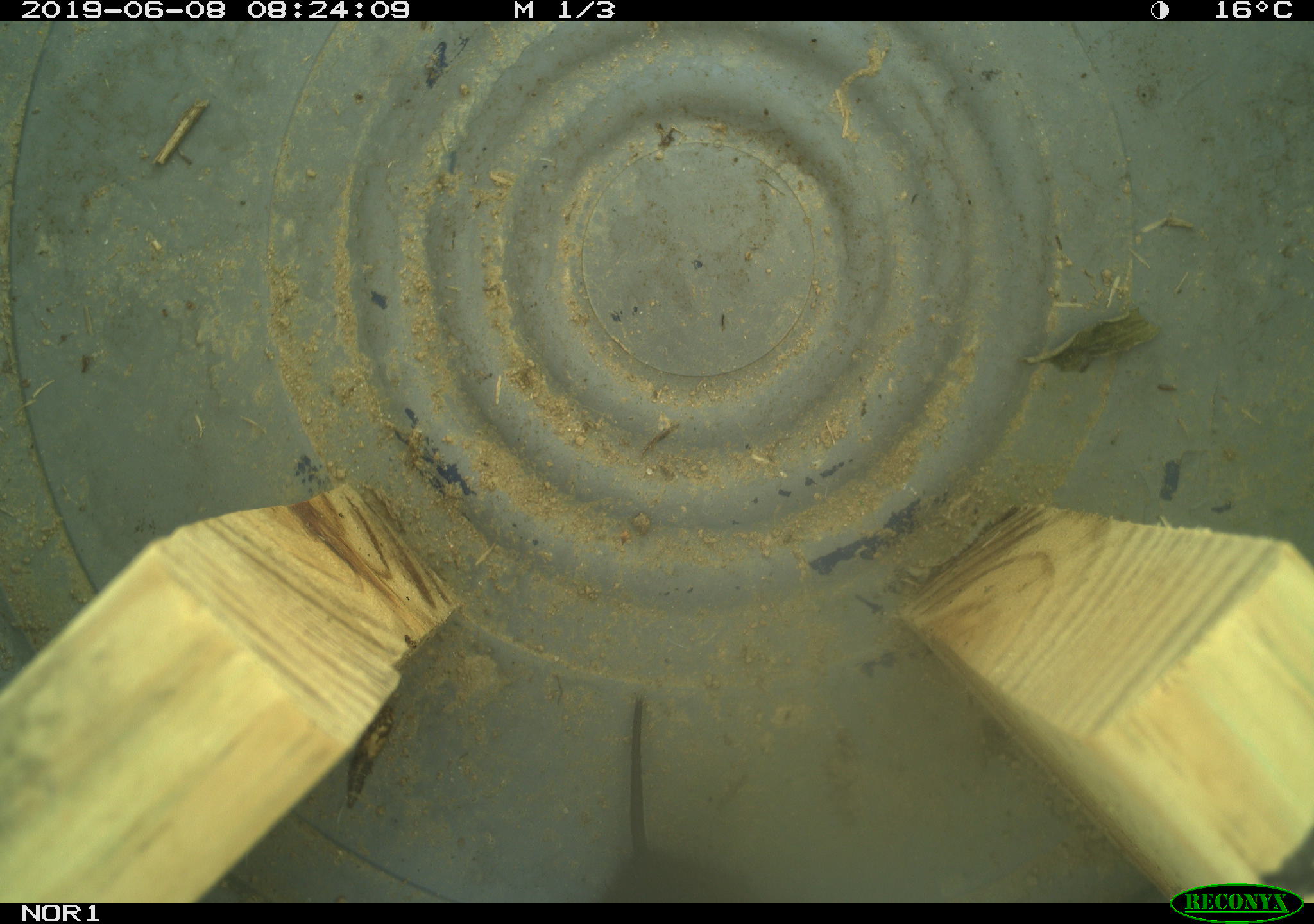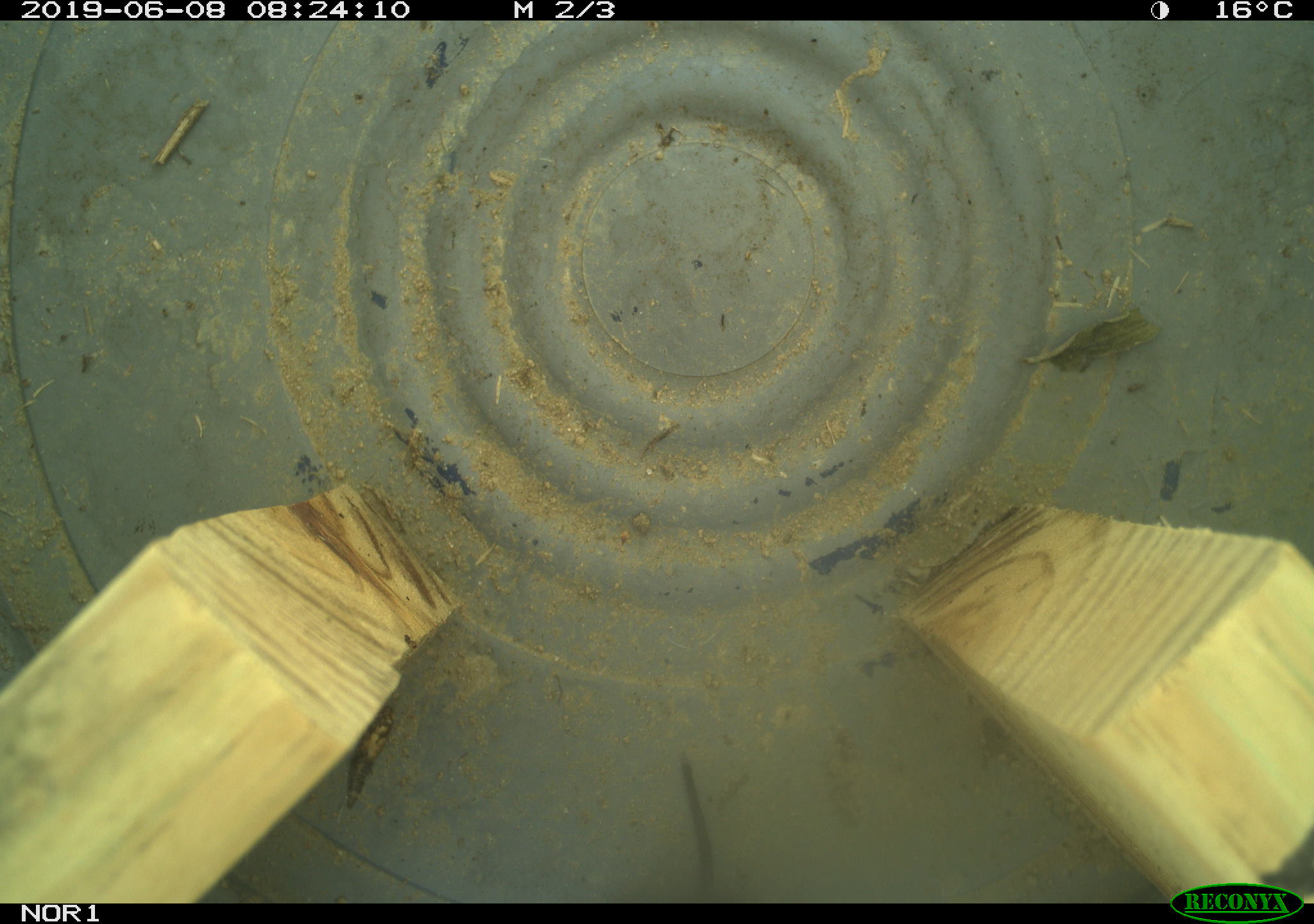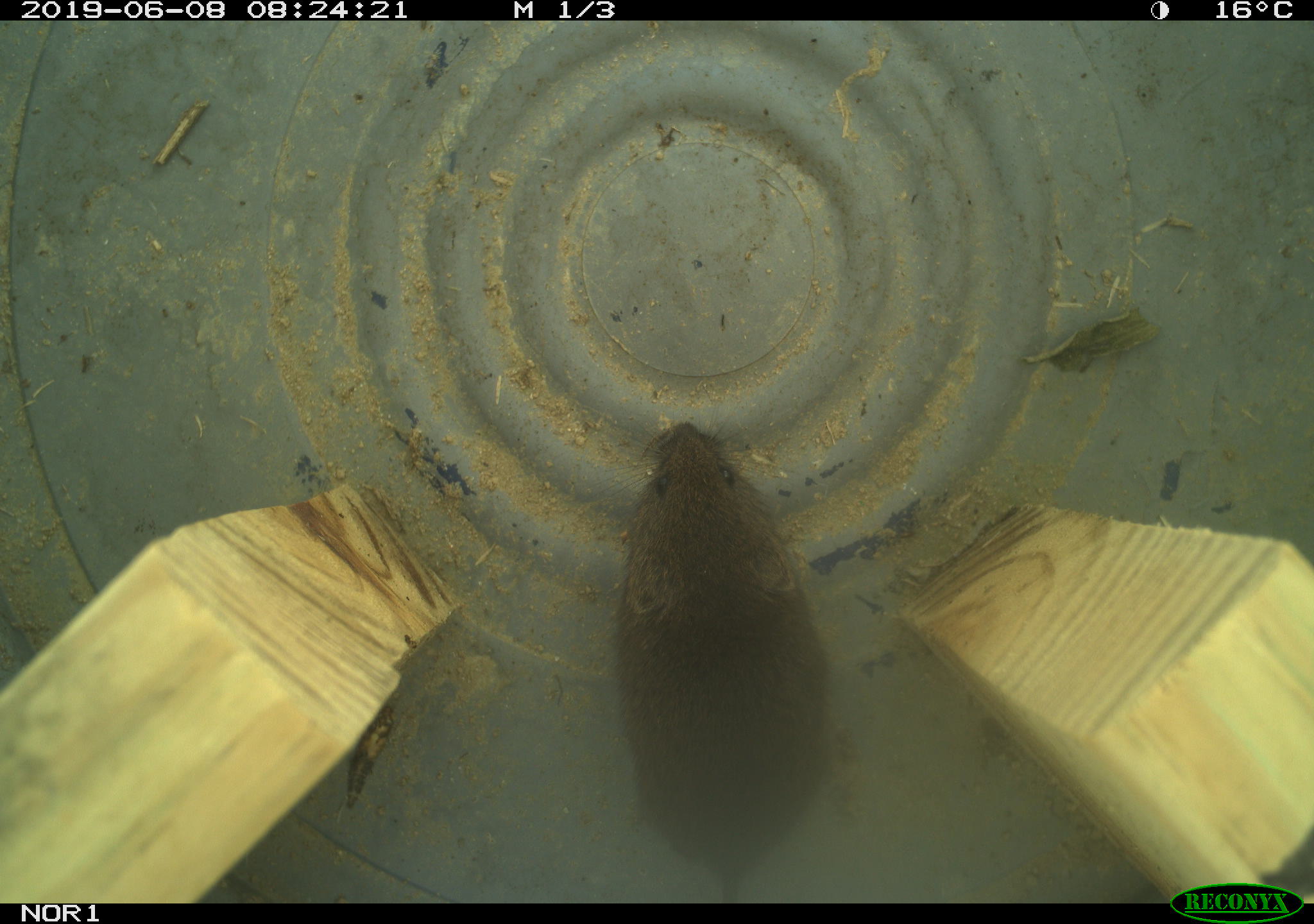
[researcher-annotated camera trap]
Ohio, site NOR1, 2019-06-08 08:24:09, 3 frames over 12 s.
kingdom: Animalia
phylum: Chordata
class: Mammalia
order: Rodentia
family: Cricetidae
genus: Microtus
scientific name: Microtus pennsylvanicus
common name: meadow vole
Meadow vole (Microtus pennsylvanicus).